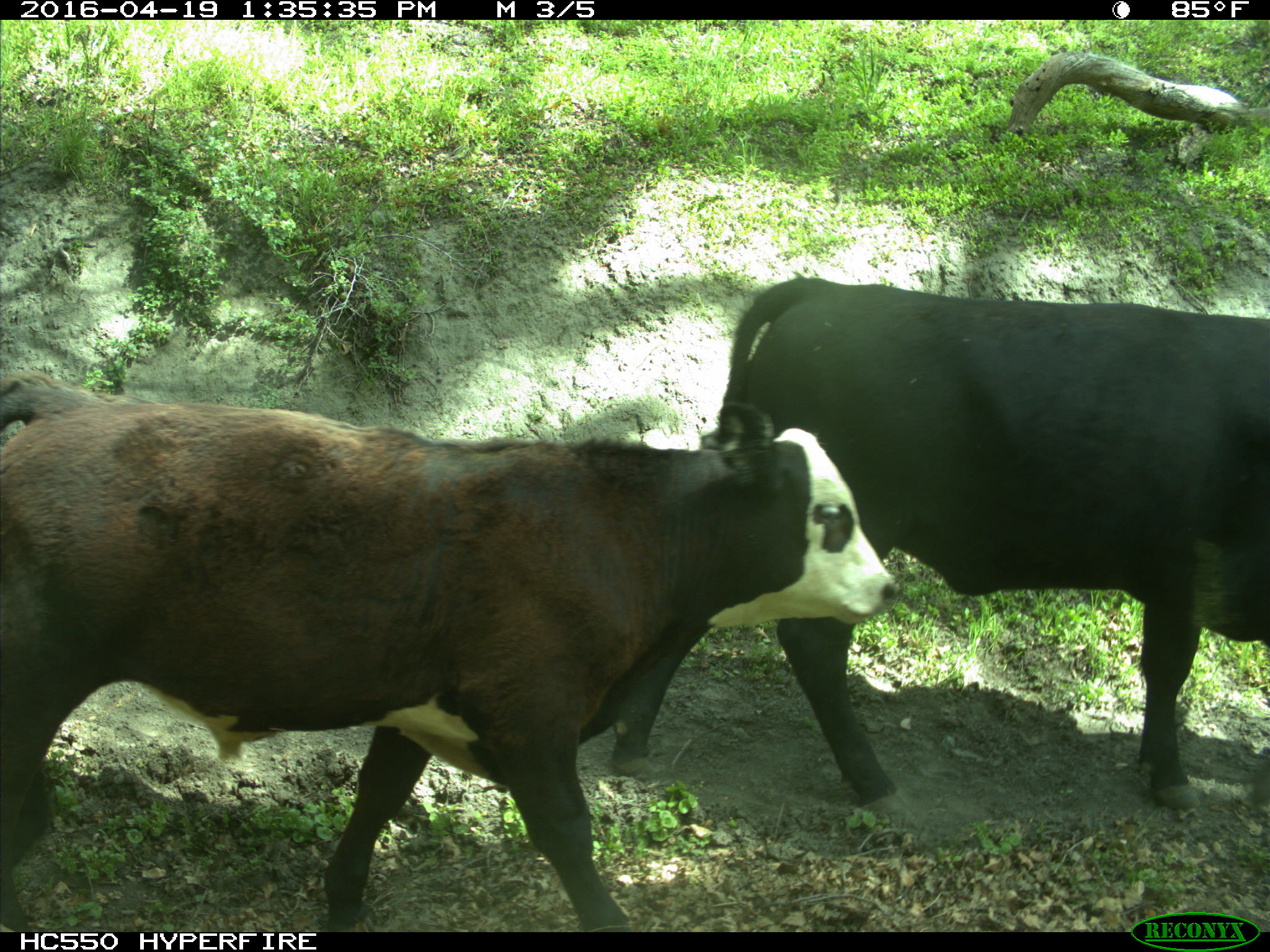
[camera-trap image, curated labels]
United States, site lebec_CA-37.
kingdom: Animalia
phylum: Chordata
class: Mammalia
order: Artiodactyla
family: Bovidae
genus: Bos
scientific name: Bos taurus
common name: domestic cow